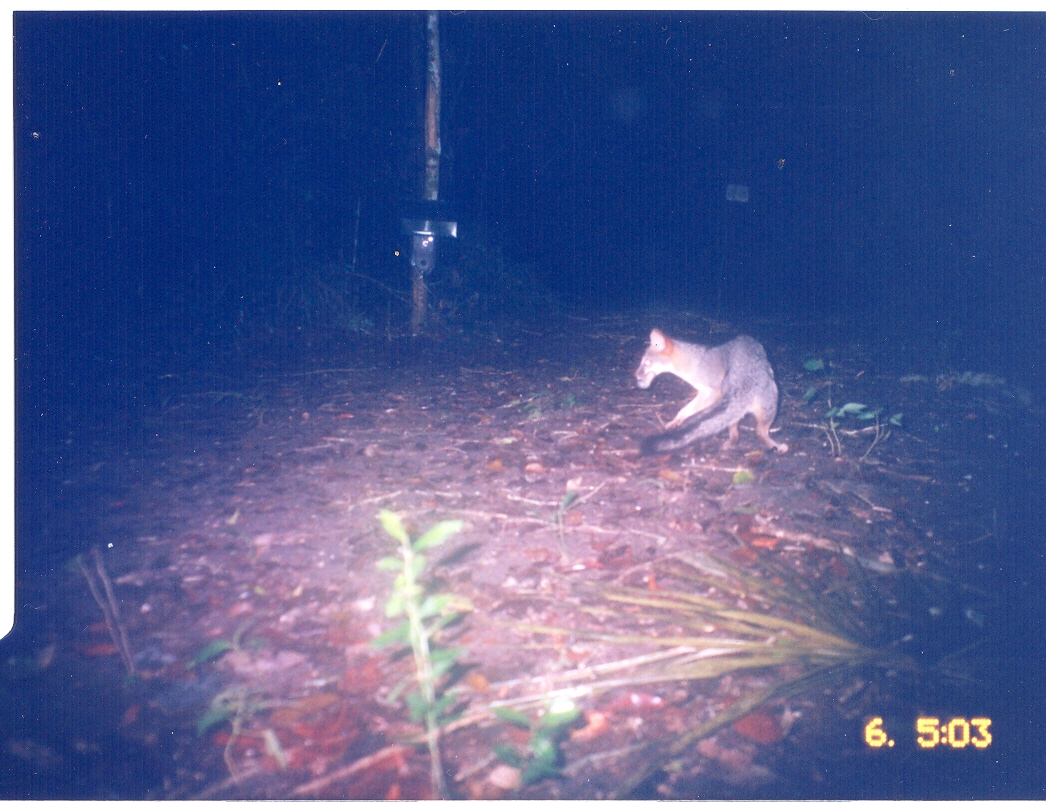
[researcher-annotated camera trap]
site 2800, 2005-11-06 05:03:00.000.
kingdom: Animalia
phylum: Chordata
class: Mammalia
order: Carnivora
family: Canidae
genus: Urocyon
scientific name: Urocyon cinereoargenteus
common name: gray fox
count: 1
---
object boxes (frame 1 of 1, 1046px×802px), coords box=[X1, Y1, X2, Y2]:
urocyon cinereoargenteus: box=[634, 328, 788, 455]